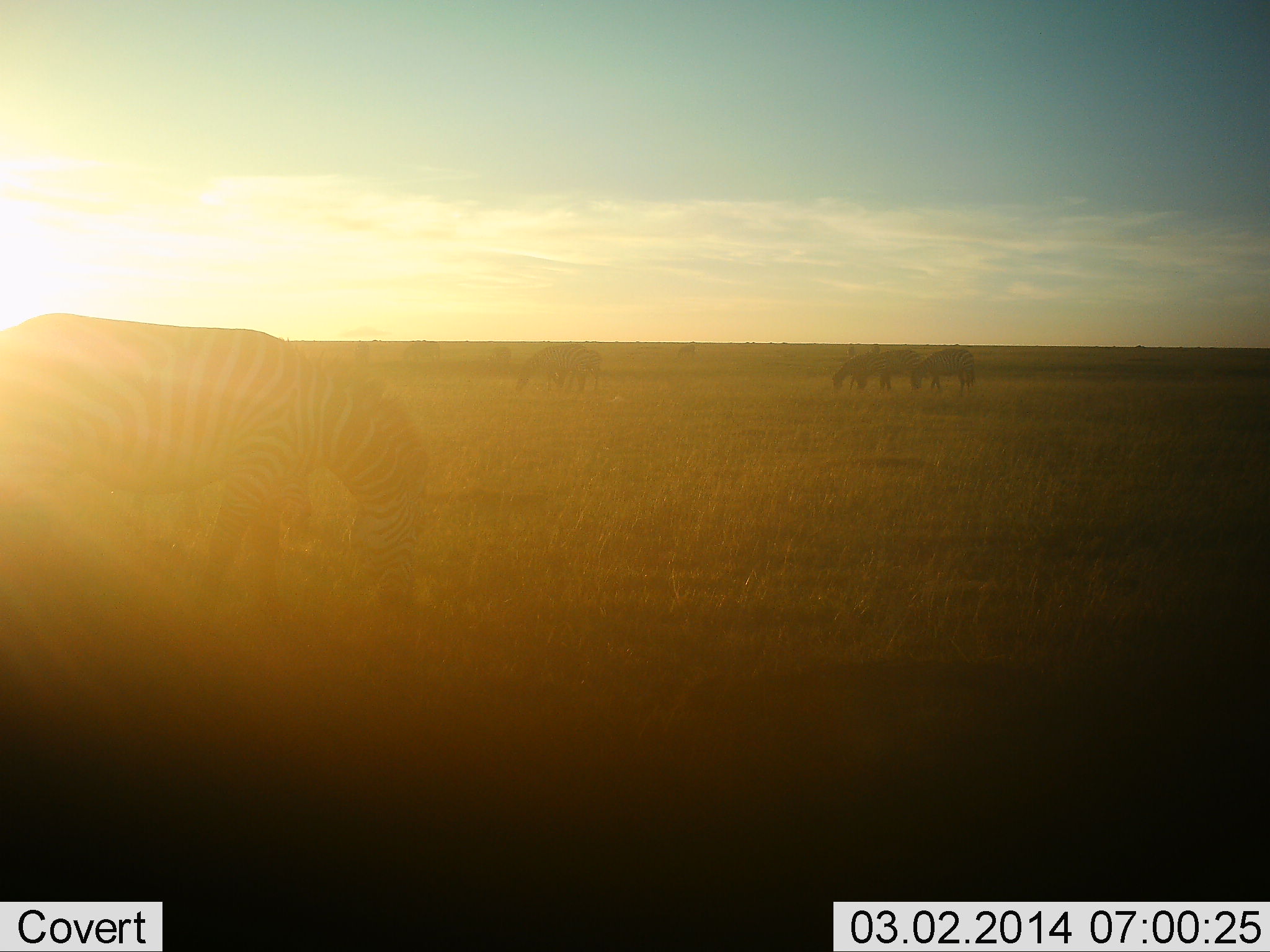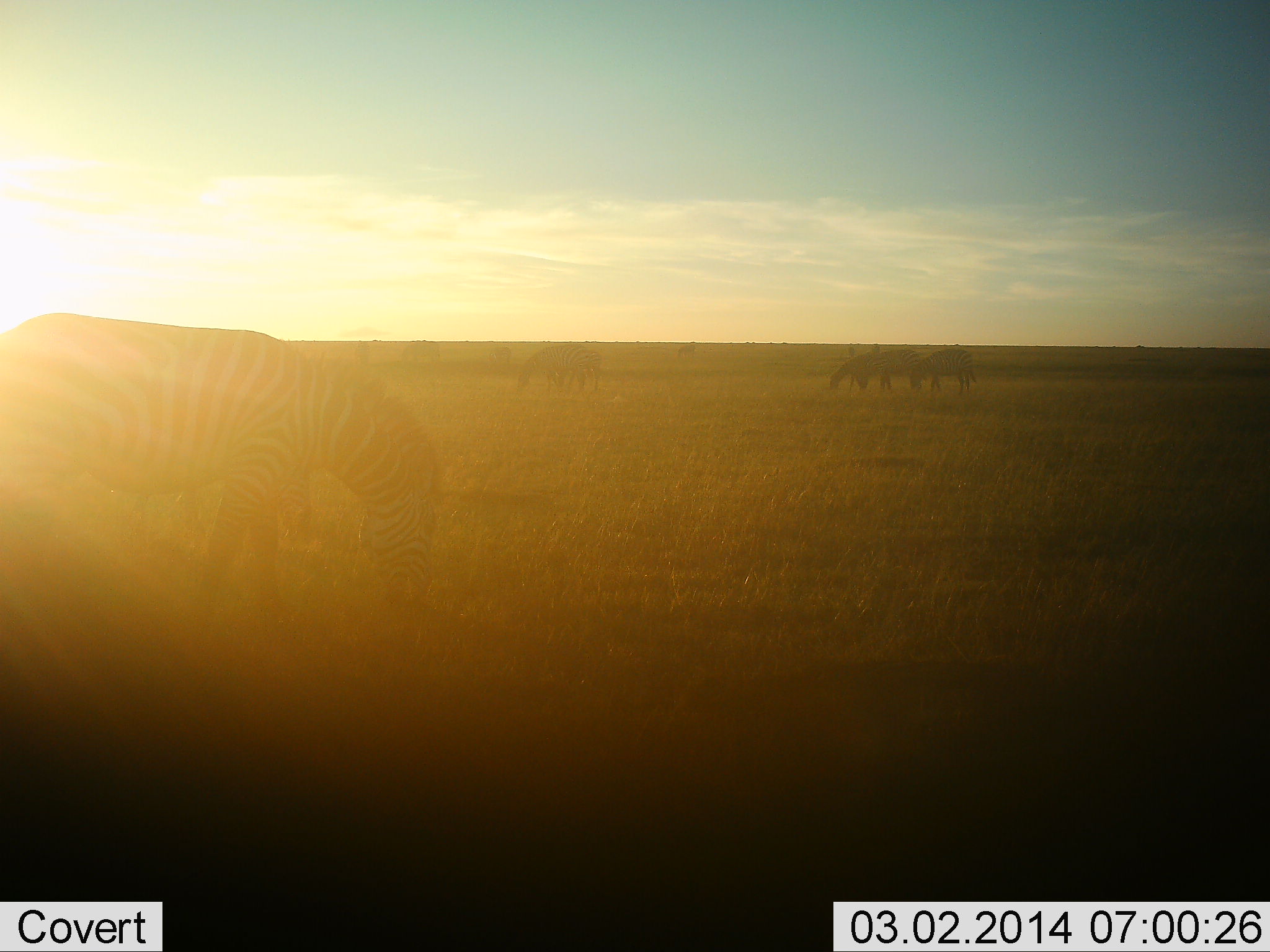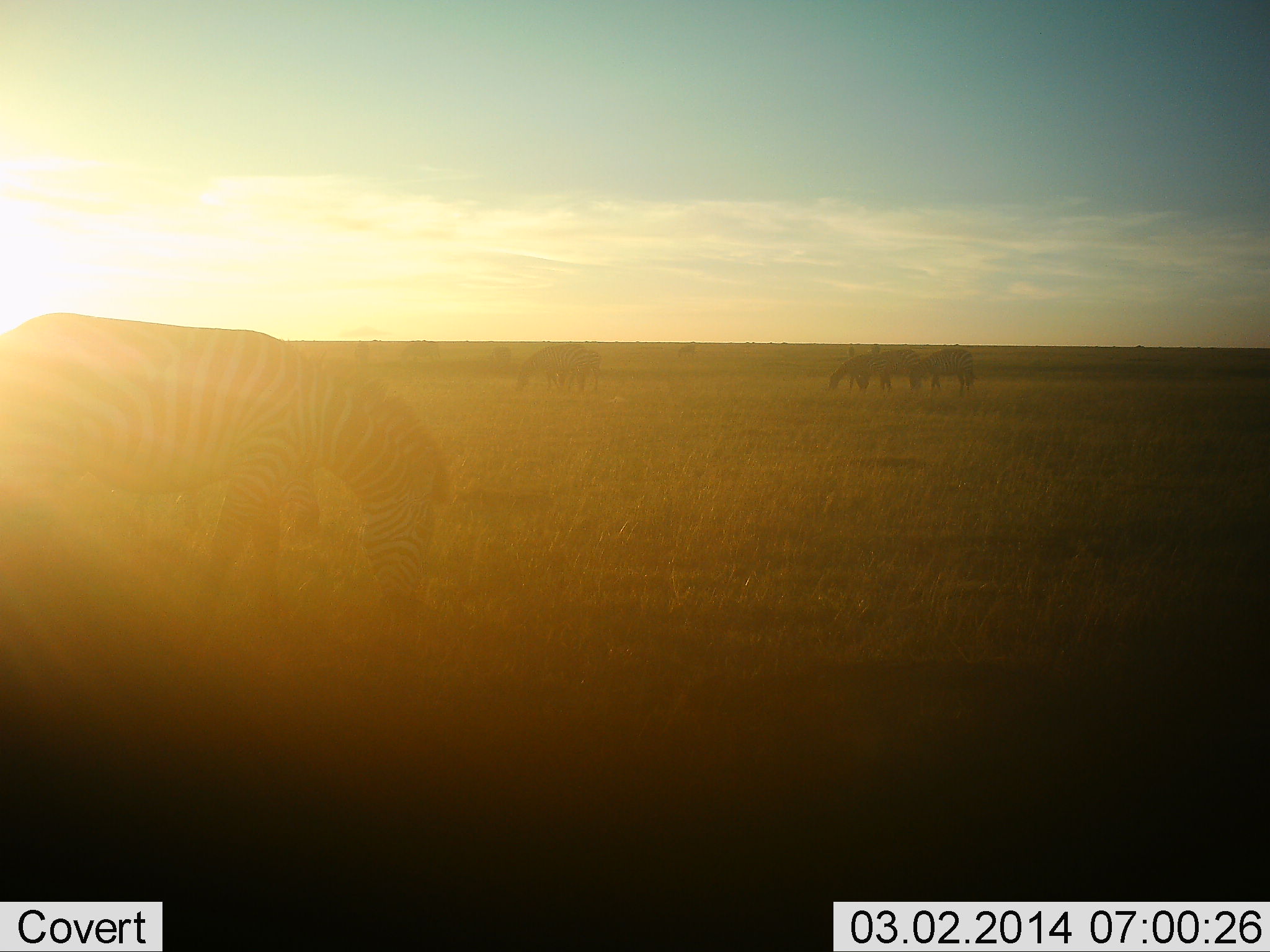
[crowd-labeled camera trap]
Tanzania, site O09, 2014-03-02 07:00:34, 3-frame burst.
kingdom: Animalia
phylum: Chordata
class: Mammalia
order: Perissodactyla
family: Equidae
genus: Equus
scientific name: Equus quagga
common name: plains zebra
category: zebra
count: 5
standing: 33%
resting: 0%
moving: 17%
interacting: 0%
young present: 0%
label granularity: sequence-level